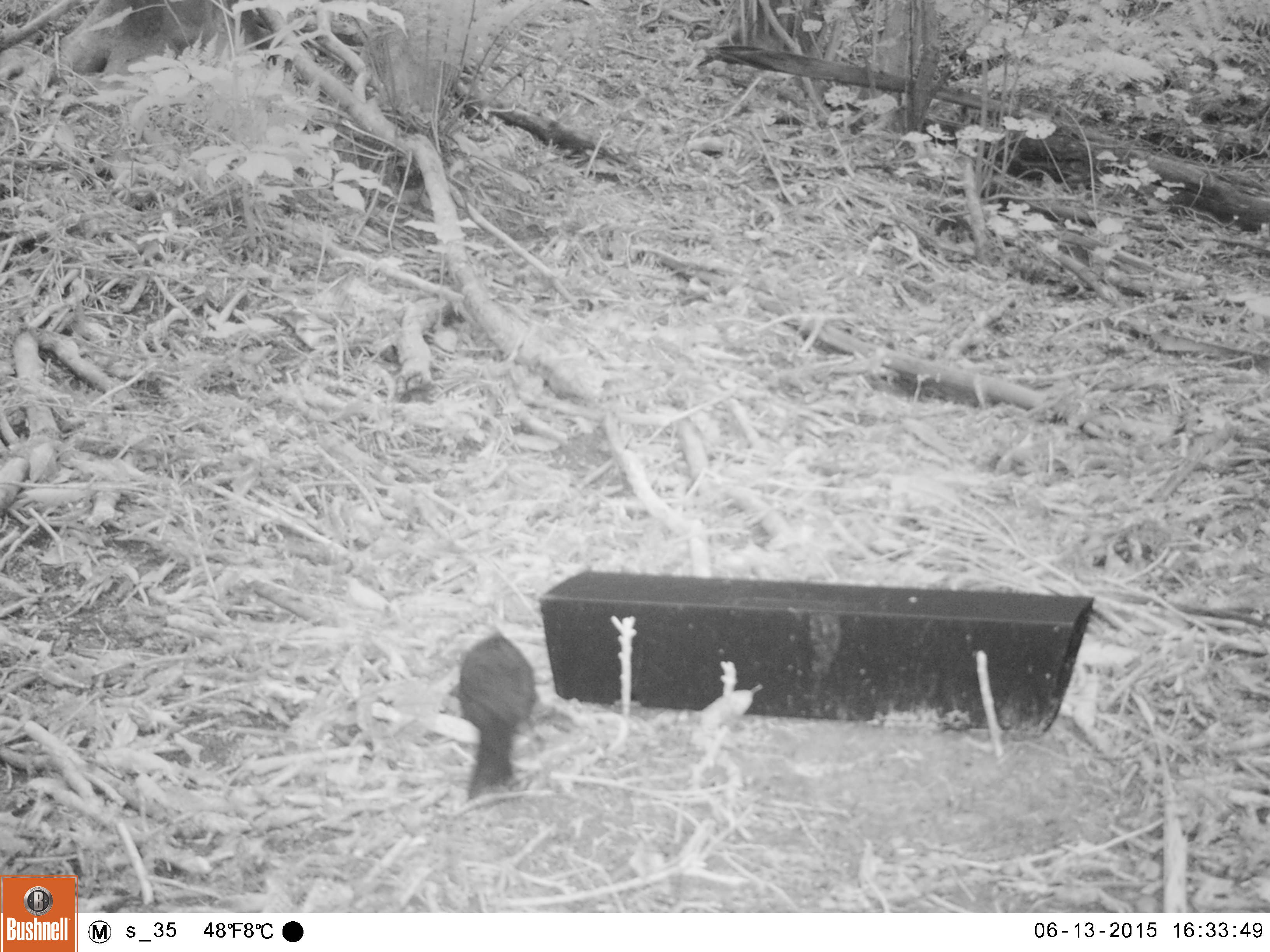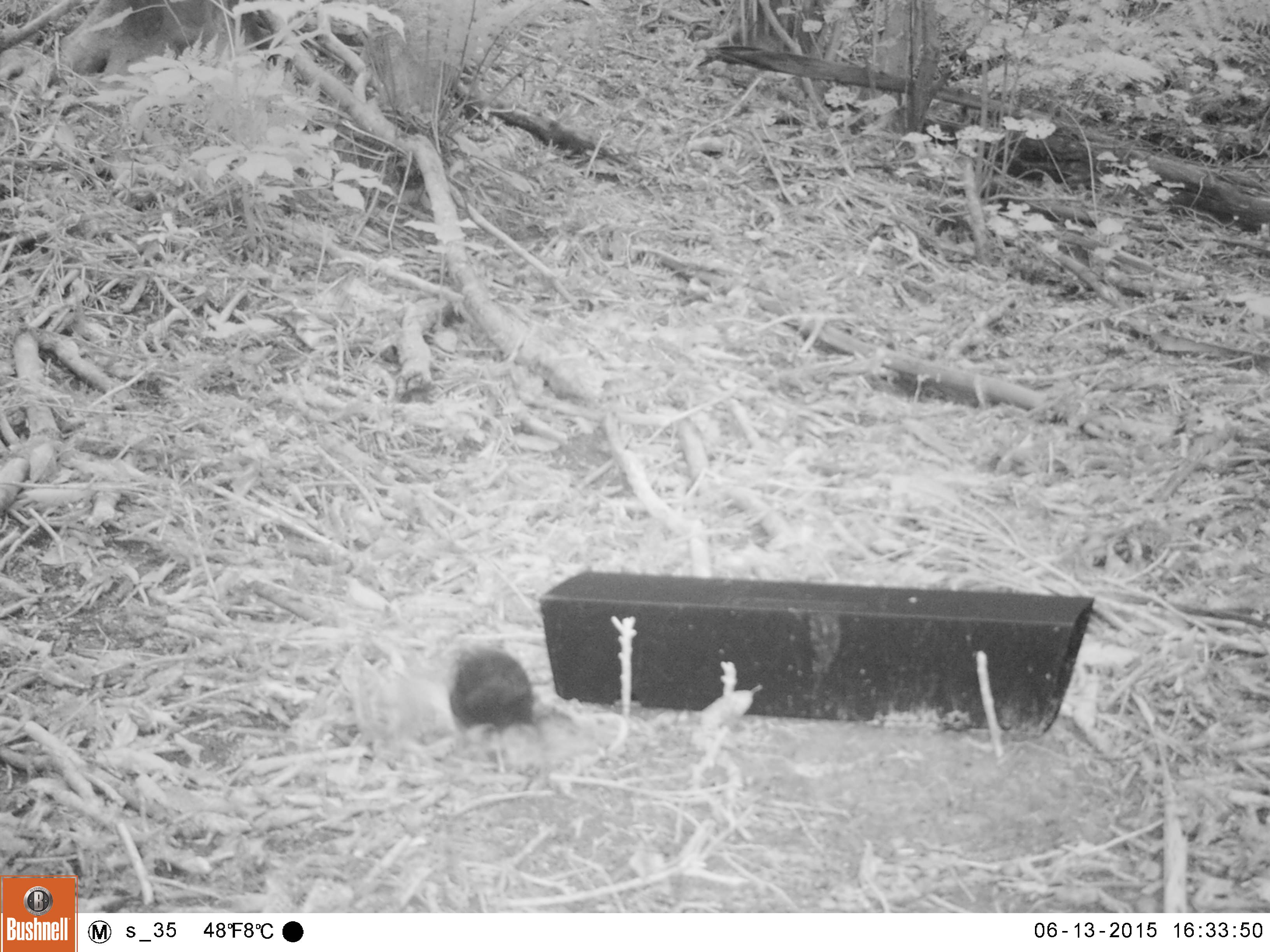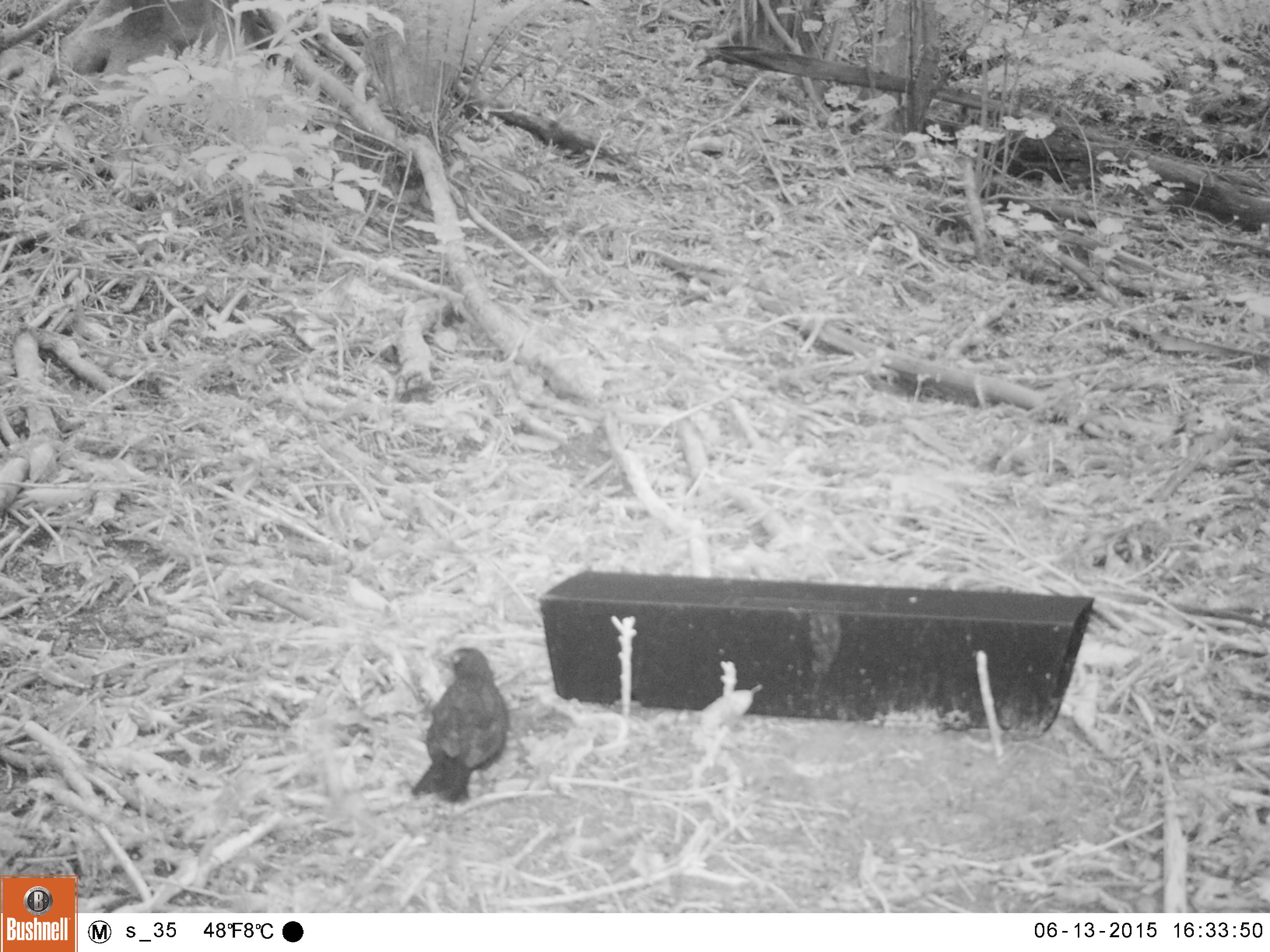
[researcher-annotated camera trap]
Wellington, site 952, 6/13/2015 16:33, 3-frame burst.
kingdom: Animalia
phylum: Chordata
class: Aves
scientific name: Aves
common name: bird